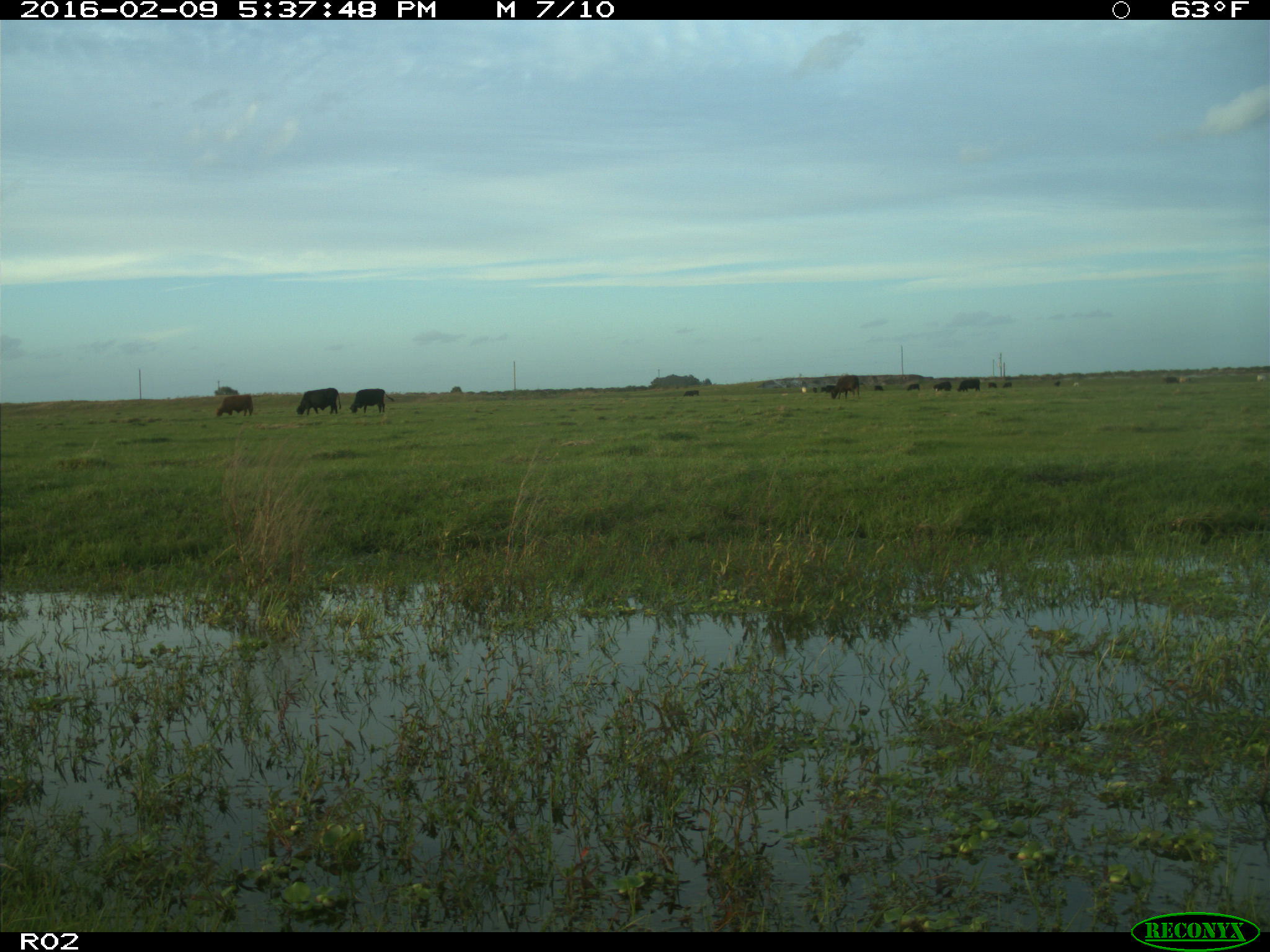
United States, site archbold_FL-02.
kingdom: Animalia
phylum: Chordata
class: Mammalia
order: Artiodactyla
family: Bovidae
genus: Bos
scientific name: Bos taurus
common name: domestic cow